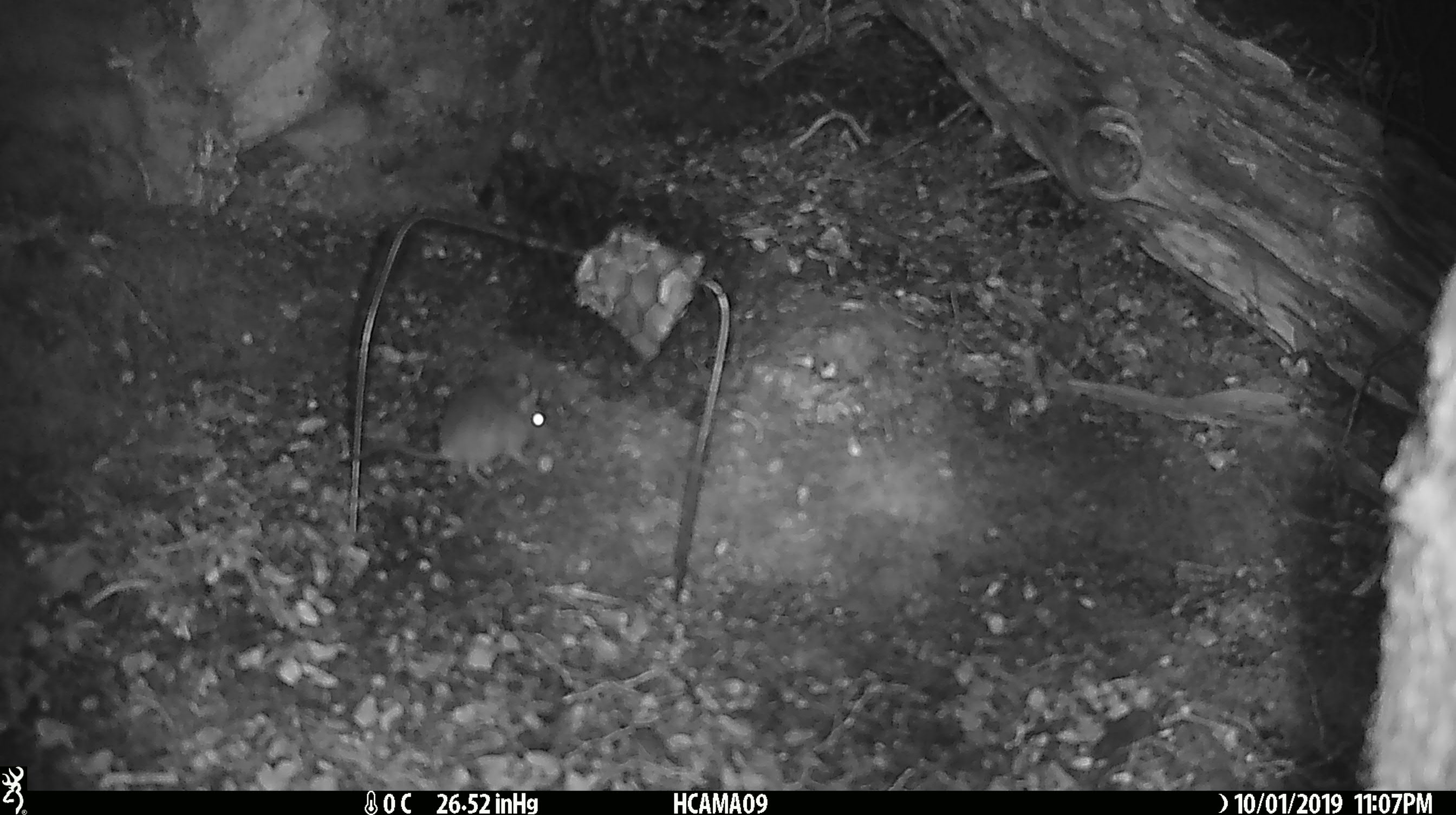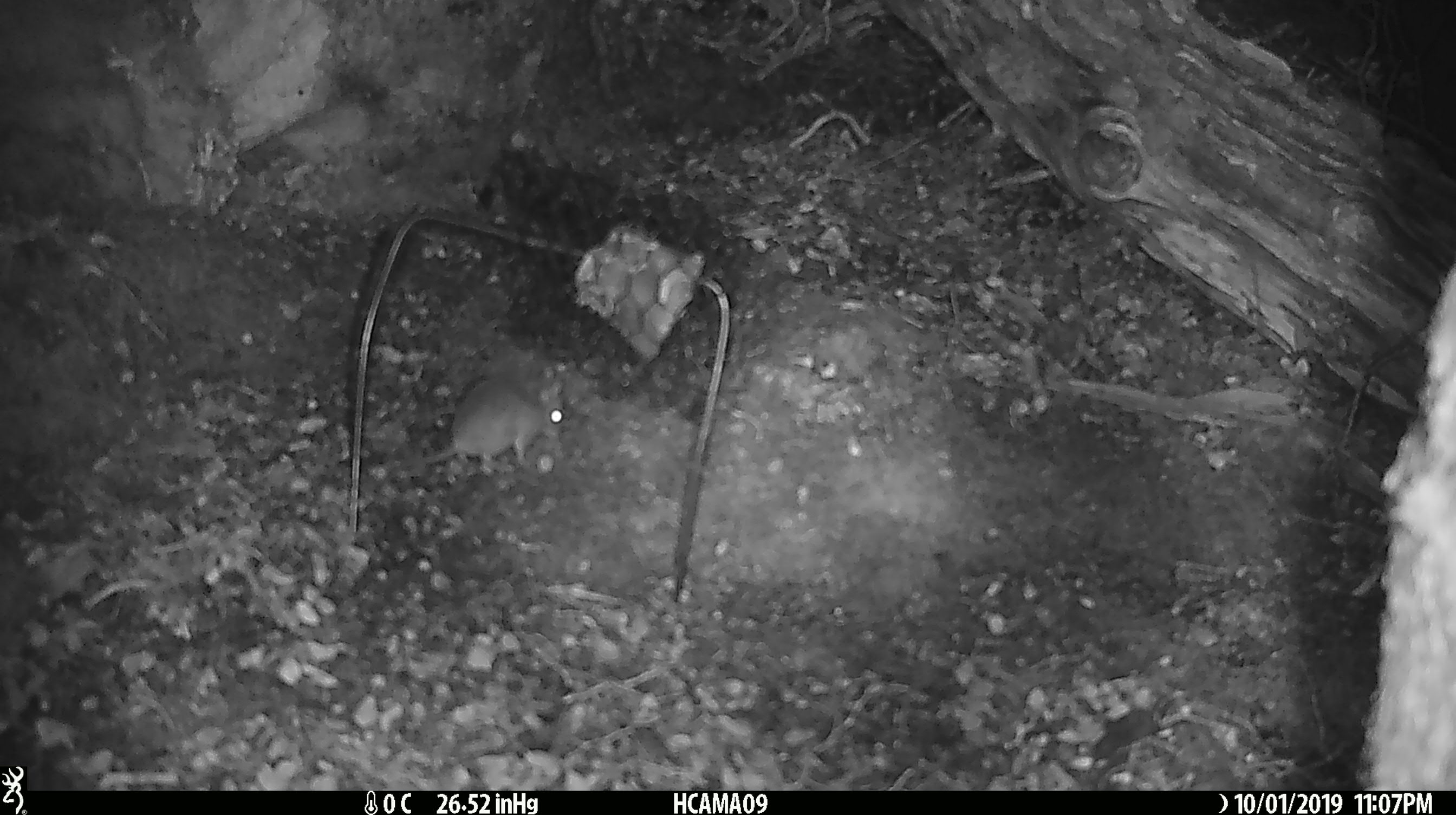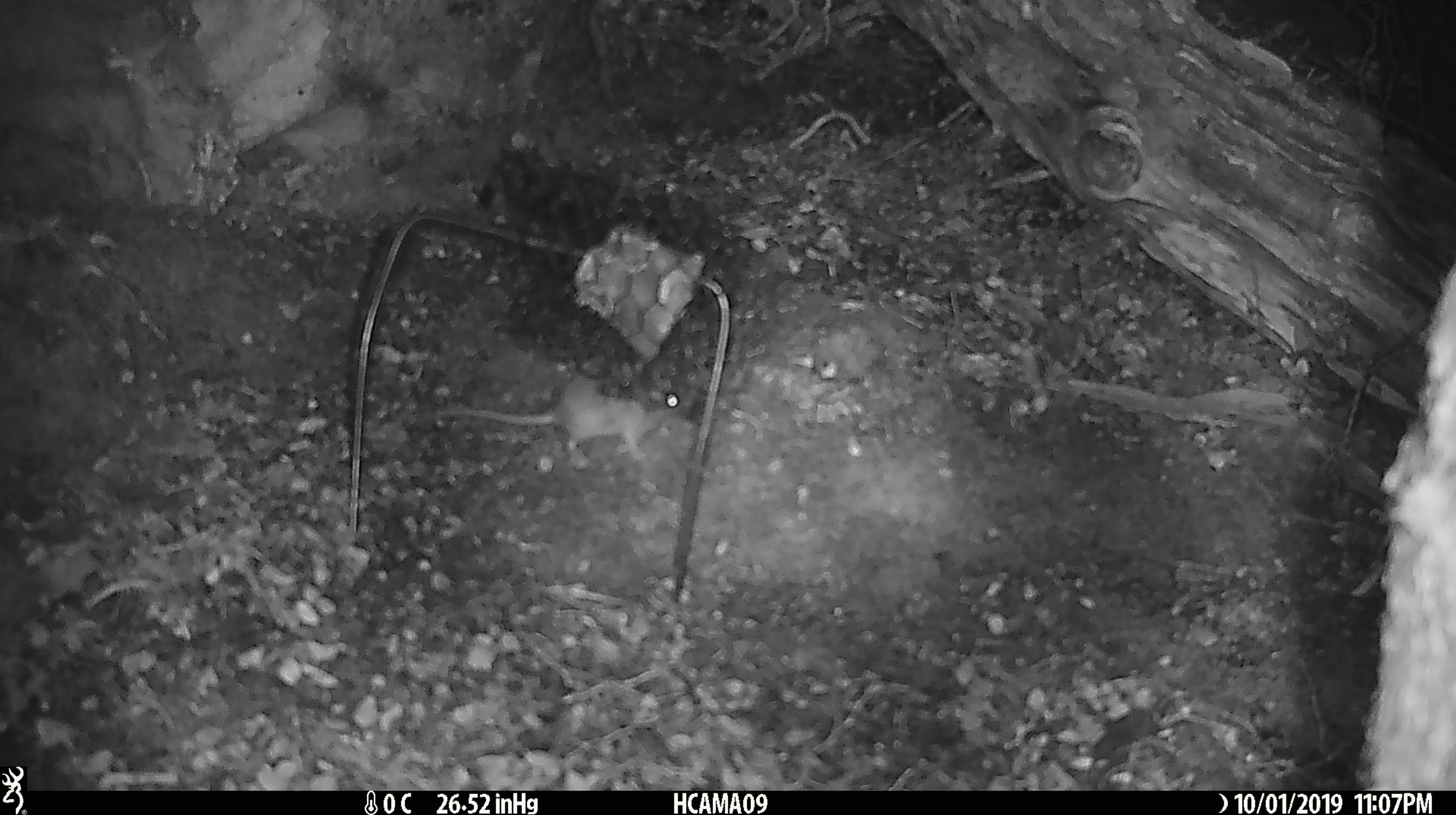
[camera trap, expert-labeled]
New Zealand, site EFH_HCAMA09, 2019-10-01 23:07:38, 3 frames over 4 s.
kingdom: Animalia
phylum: Chordata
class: Mammalia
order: Rodentia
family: Muridae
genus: Mus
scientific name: Mus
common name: mouse